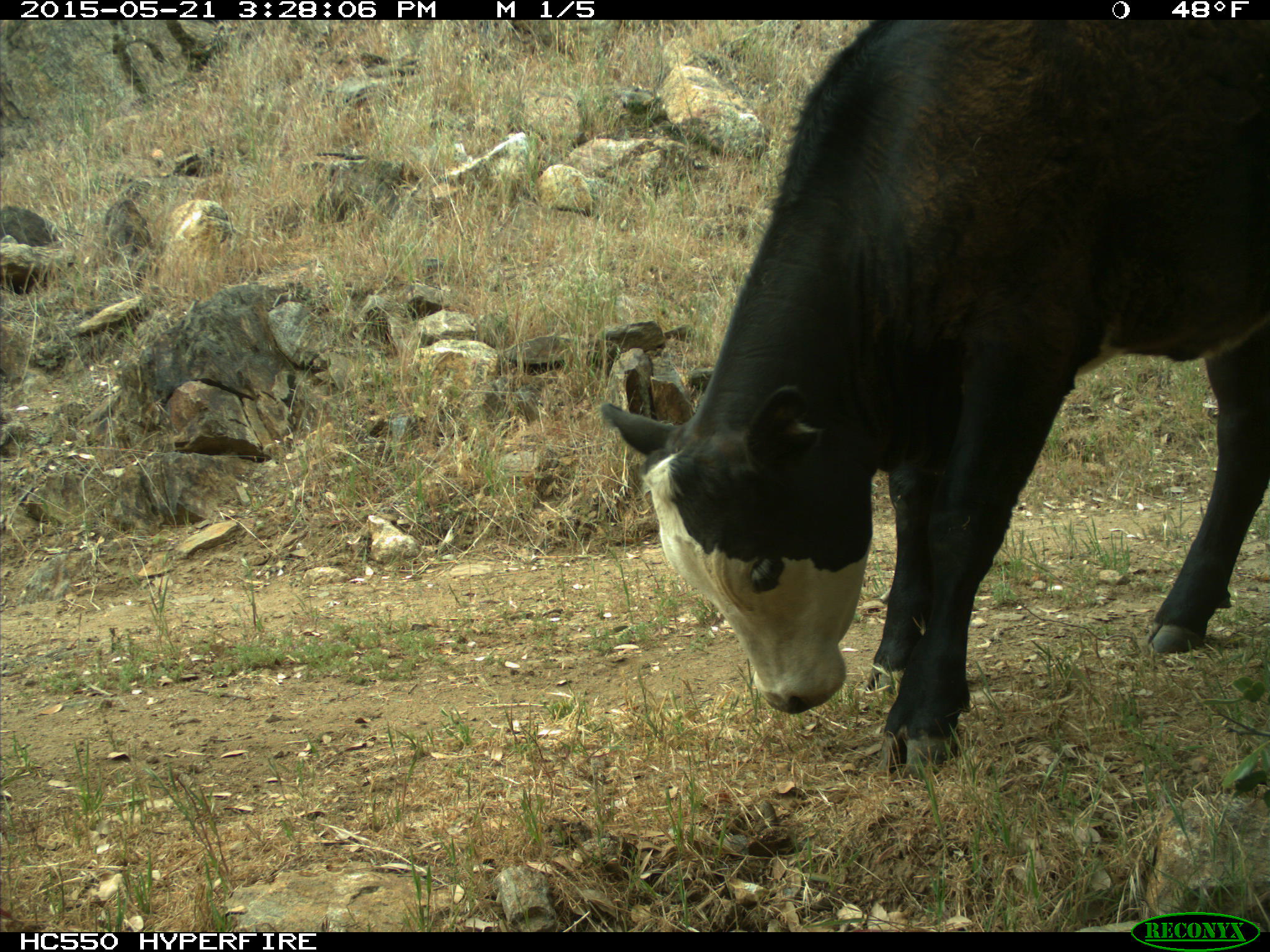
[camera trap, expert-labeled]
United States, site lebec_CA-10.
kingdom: Animalia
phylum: Chordata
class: Mammalia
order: Artiodactyla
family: Bovidae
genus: Bos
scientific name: Bos taurus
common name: domestic cow